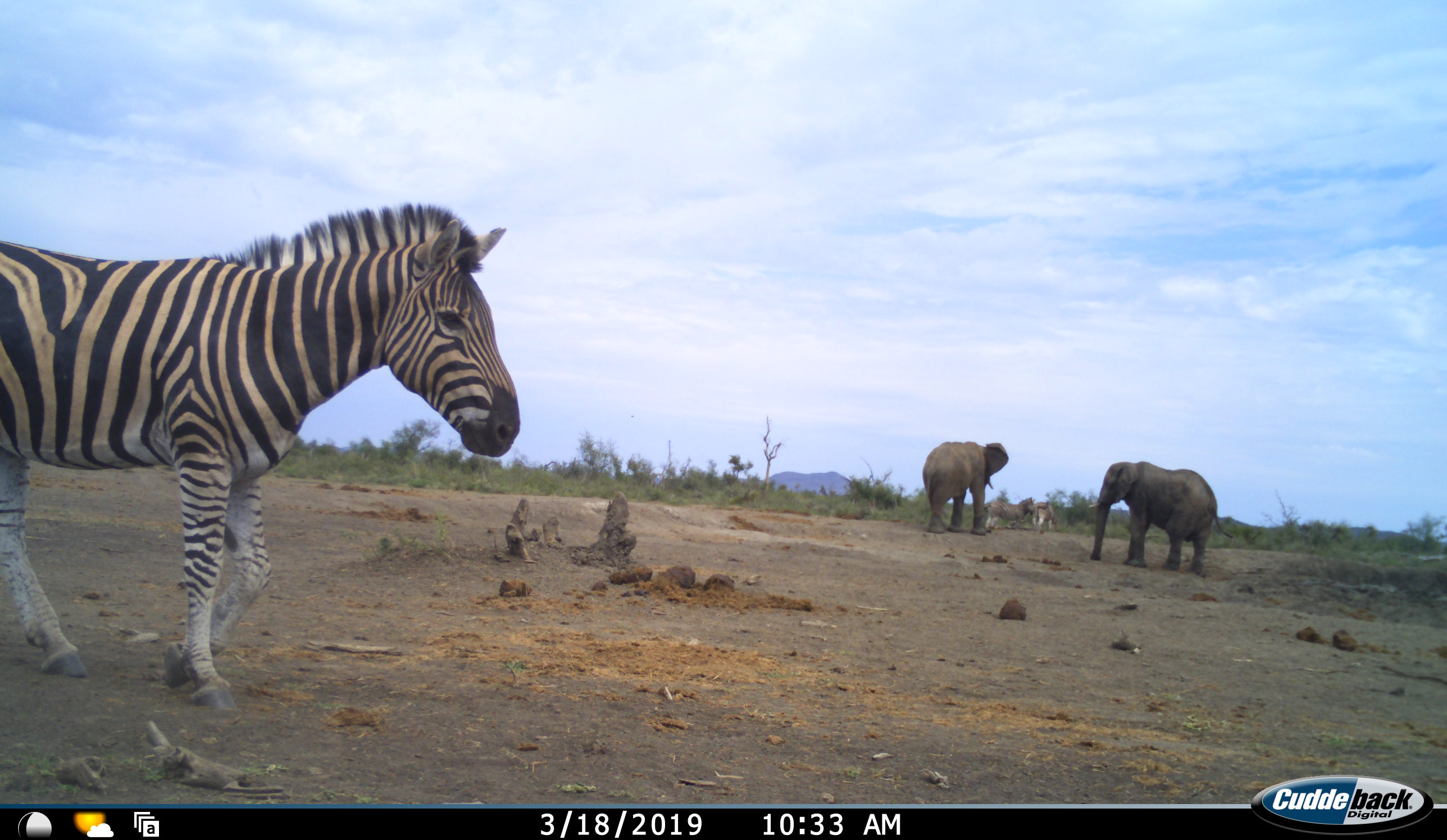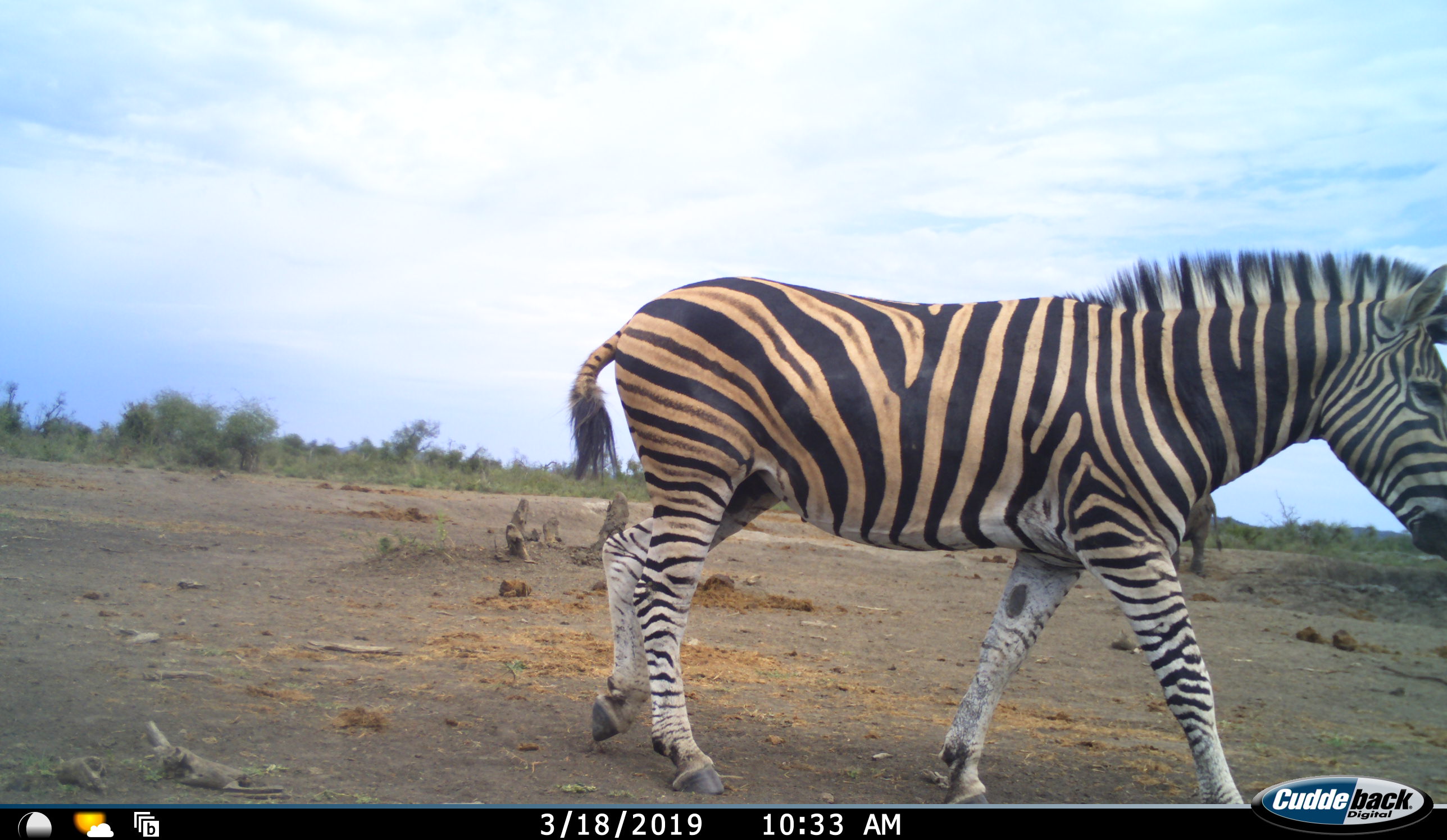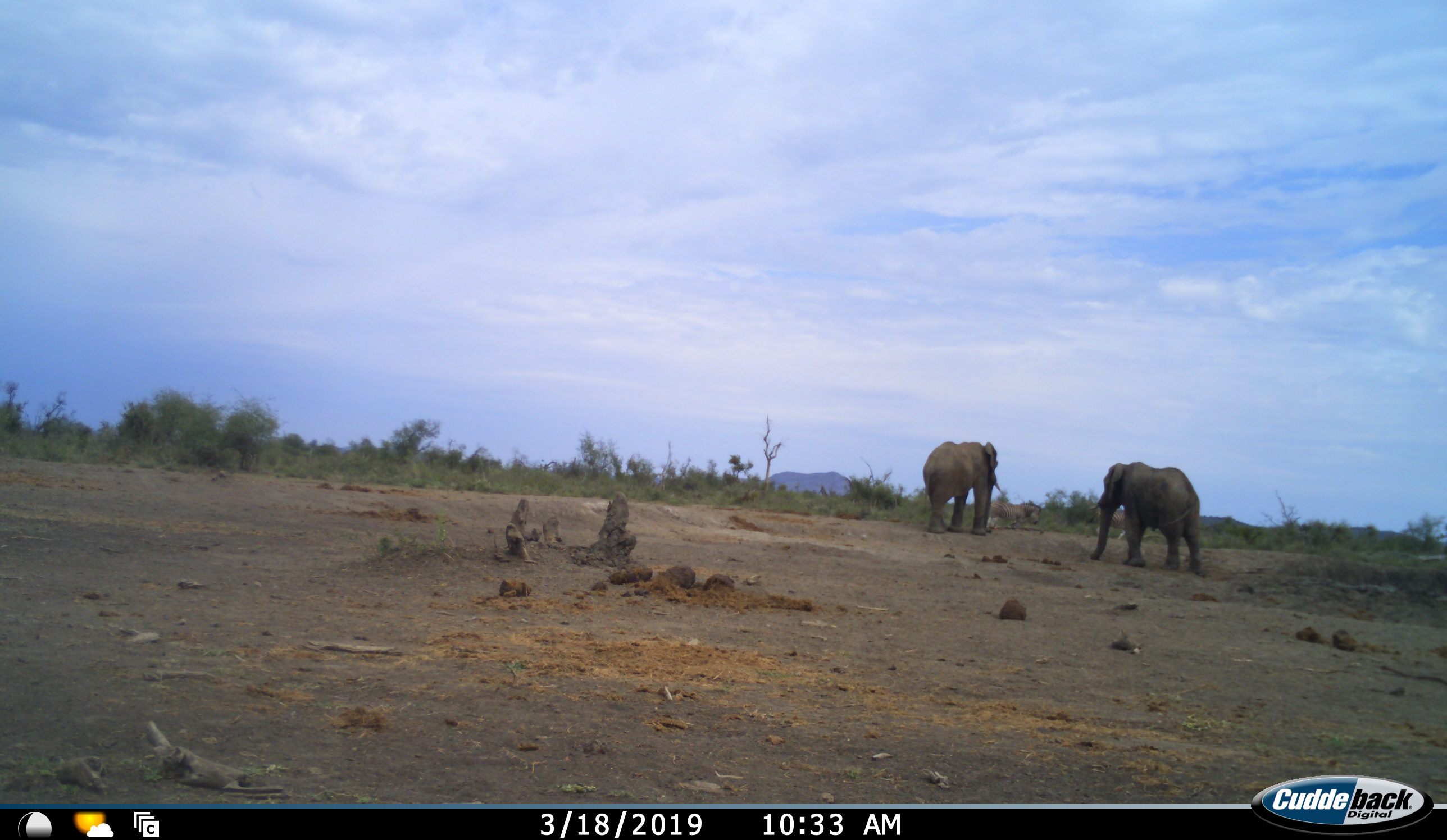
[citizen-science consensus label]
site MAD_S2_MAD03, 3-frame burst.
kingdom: Animalia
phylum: Chordata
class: Mammalia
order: Proboscidea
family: Elephantidae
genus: Loxodonta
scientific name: Loxodonta africana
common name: african bush elephant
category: elephant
Elephant (african bush elephant) (Loxodonta africana), count 2. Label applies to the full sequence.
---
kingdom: Animalia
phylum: Chordata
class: Mammalia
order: Perissodactyla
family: Equidae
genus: Equus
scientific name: Equus quagga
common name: plains zebra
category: zebraplains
Zebraplains (plains zebra) (Equus quagga), count 3. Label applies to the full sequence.